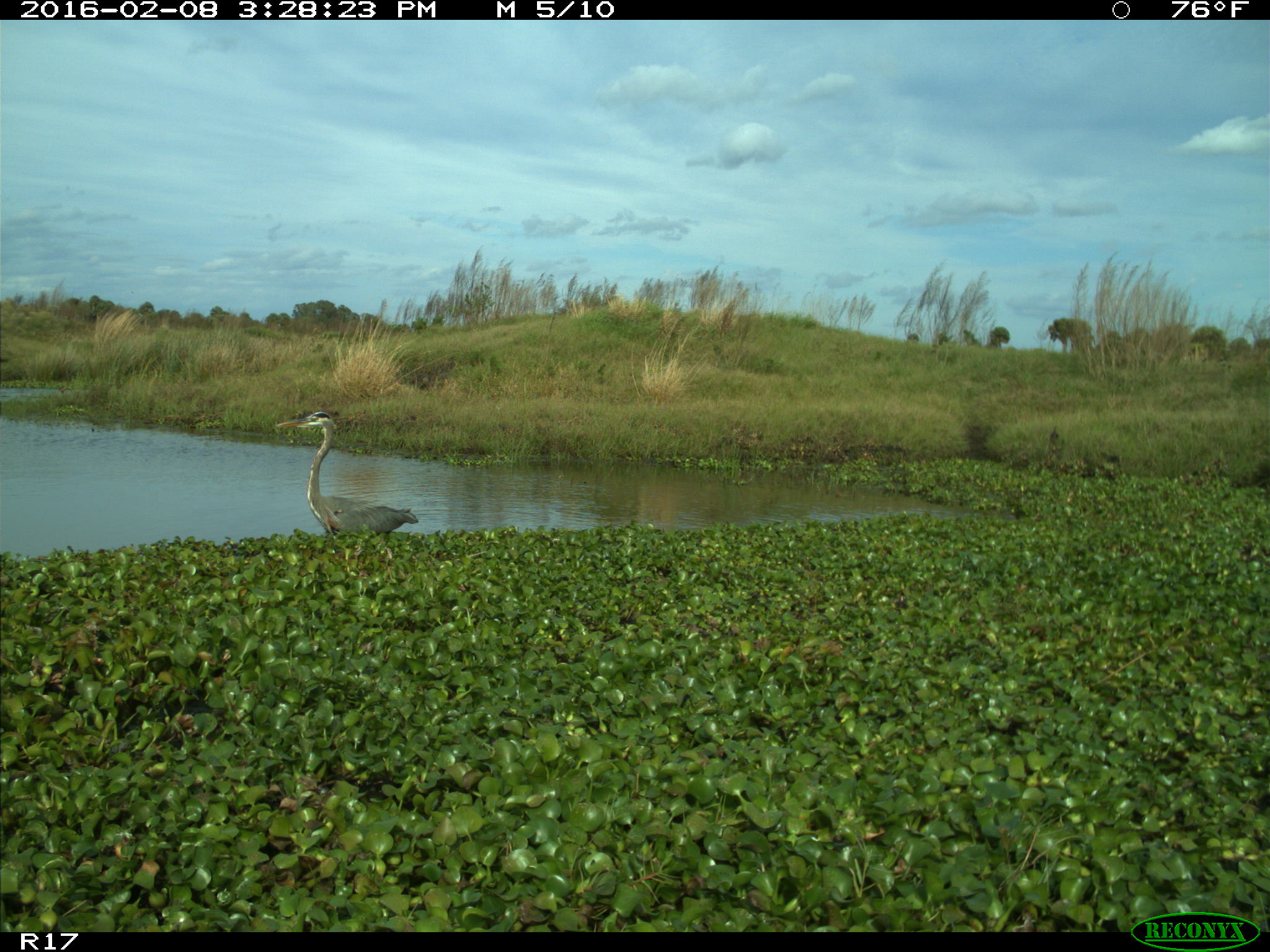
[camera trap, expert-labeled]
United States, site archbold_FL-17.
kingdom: Animalia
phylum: Chordata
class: Aves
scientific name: Aves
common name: birds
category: unidentified bird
Unidentified bird (birds) (Aves).